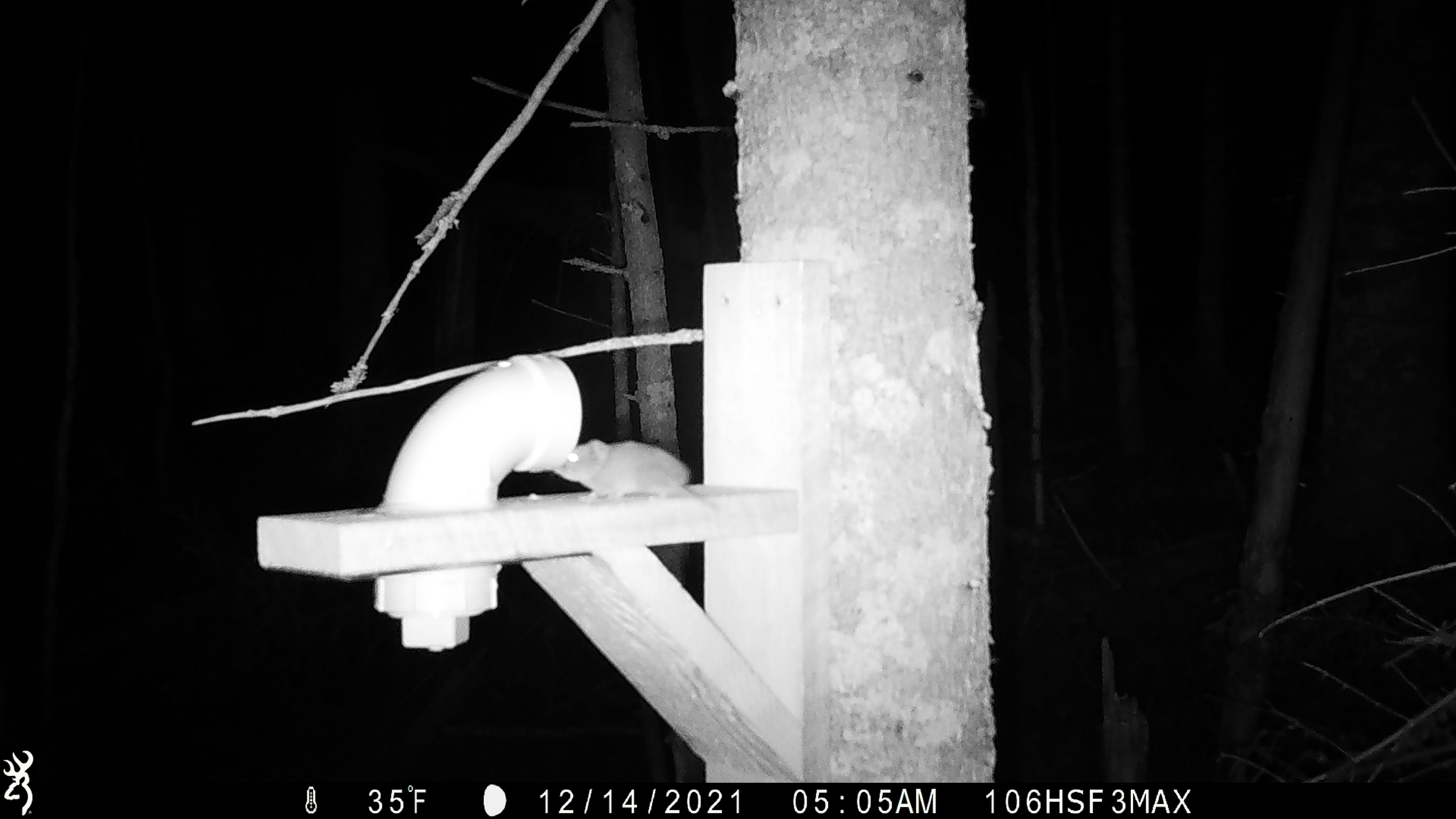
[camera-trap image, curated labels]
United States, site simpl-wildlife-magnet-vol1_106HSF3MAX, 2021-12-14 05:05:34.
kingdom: Animalia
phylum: Chordata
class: Mammalia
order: Rodentia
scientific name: Rodentia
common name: mouse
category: mouse sp.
Mouse sp. (mouse) (Rodentia).